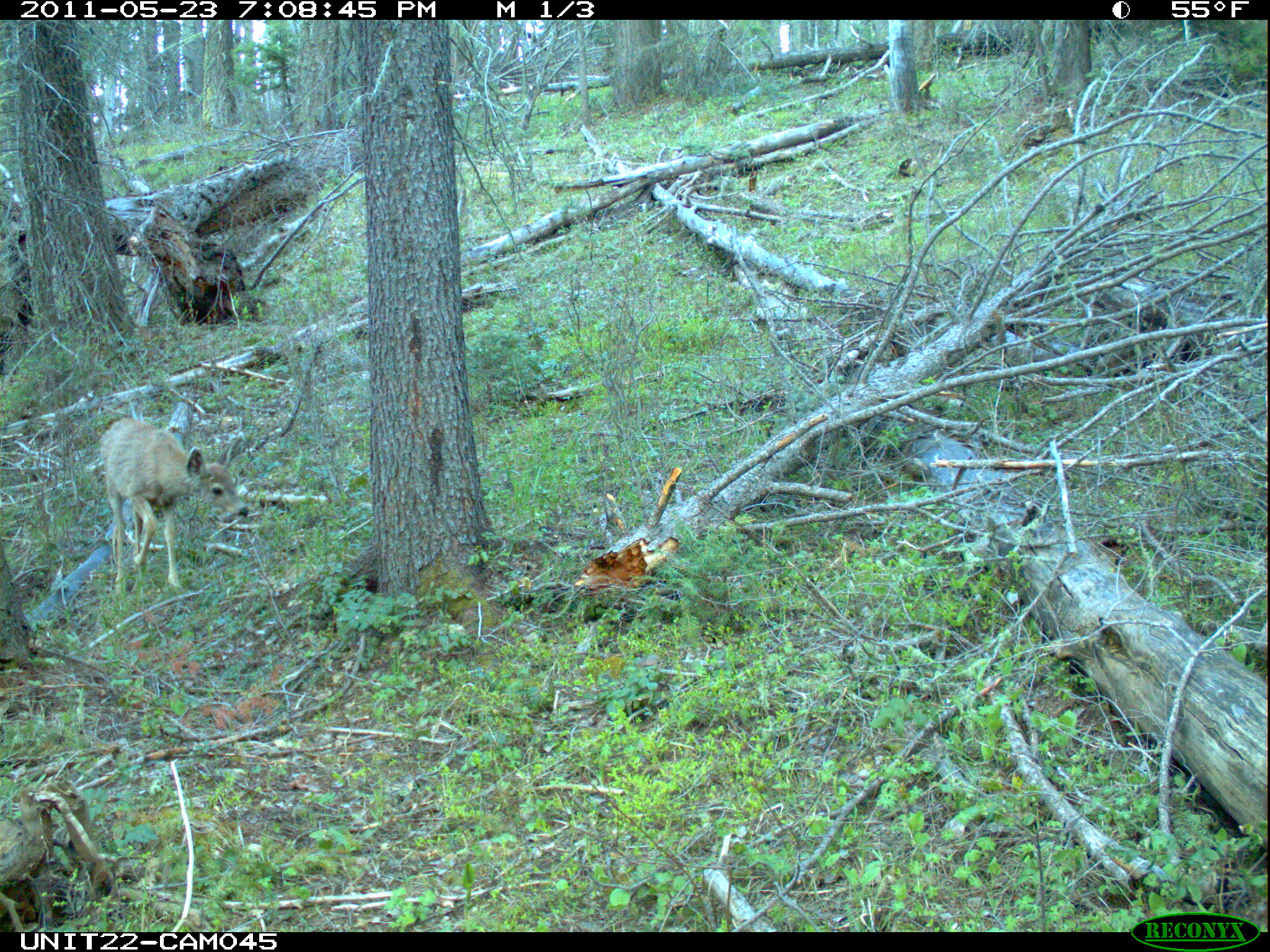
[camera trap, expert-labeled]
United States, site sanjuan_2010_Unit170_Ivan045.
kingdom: Animalia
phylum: Chordata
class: Mammalia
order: Artiodactyla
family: Cervidae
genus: Odocoileus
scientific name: Odocoileus hemionus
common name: mule deer